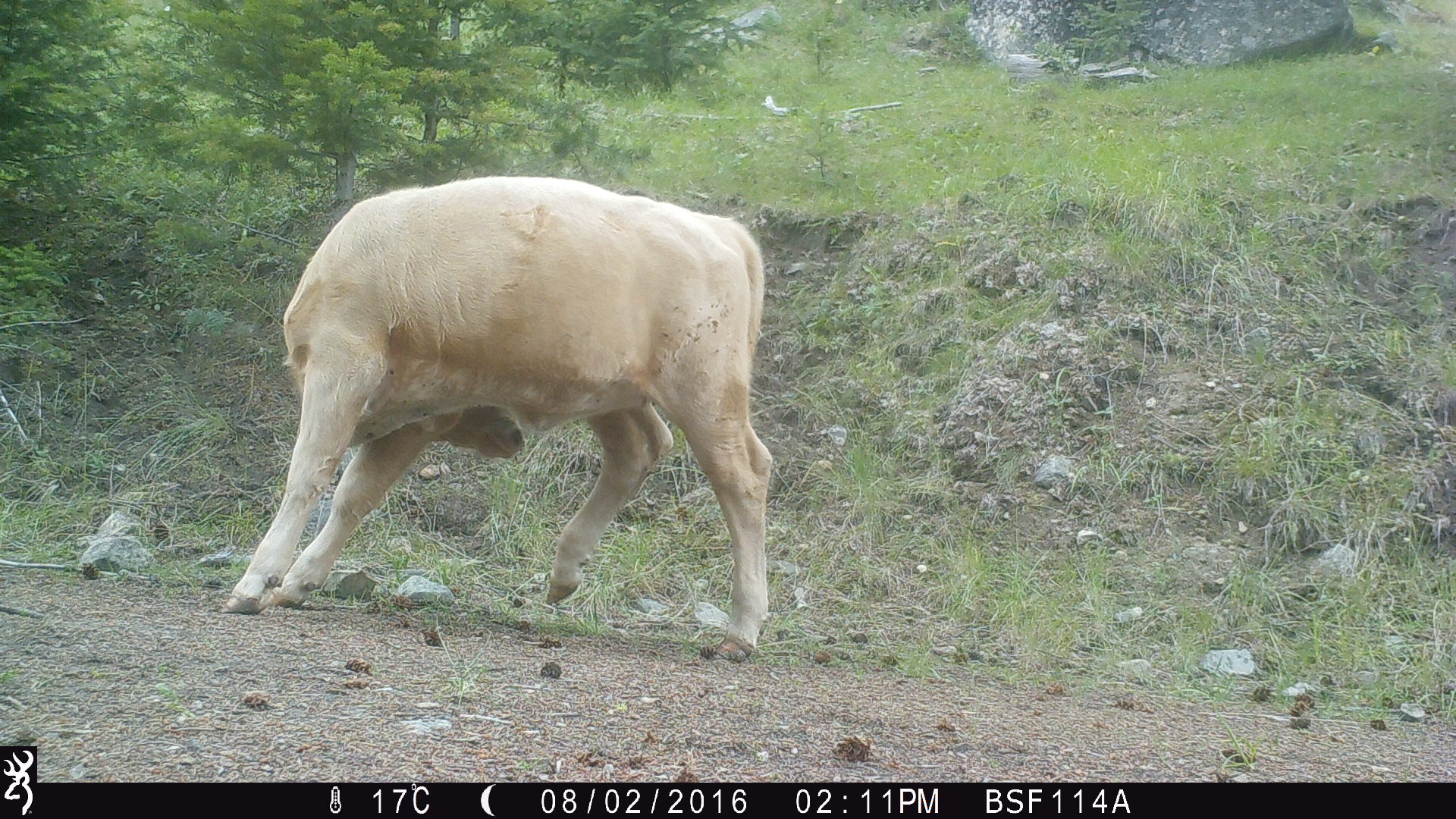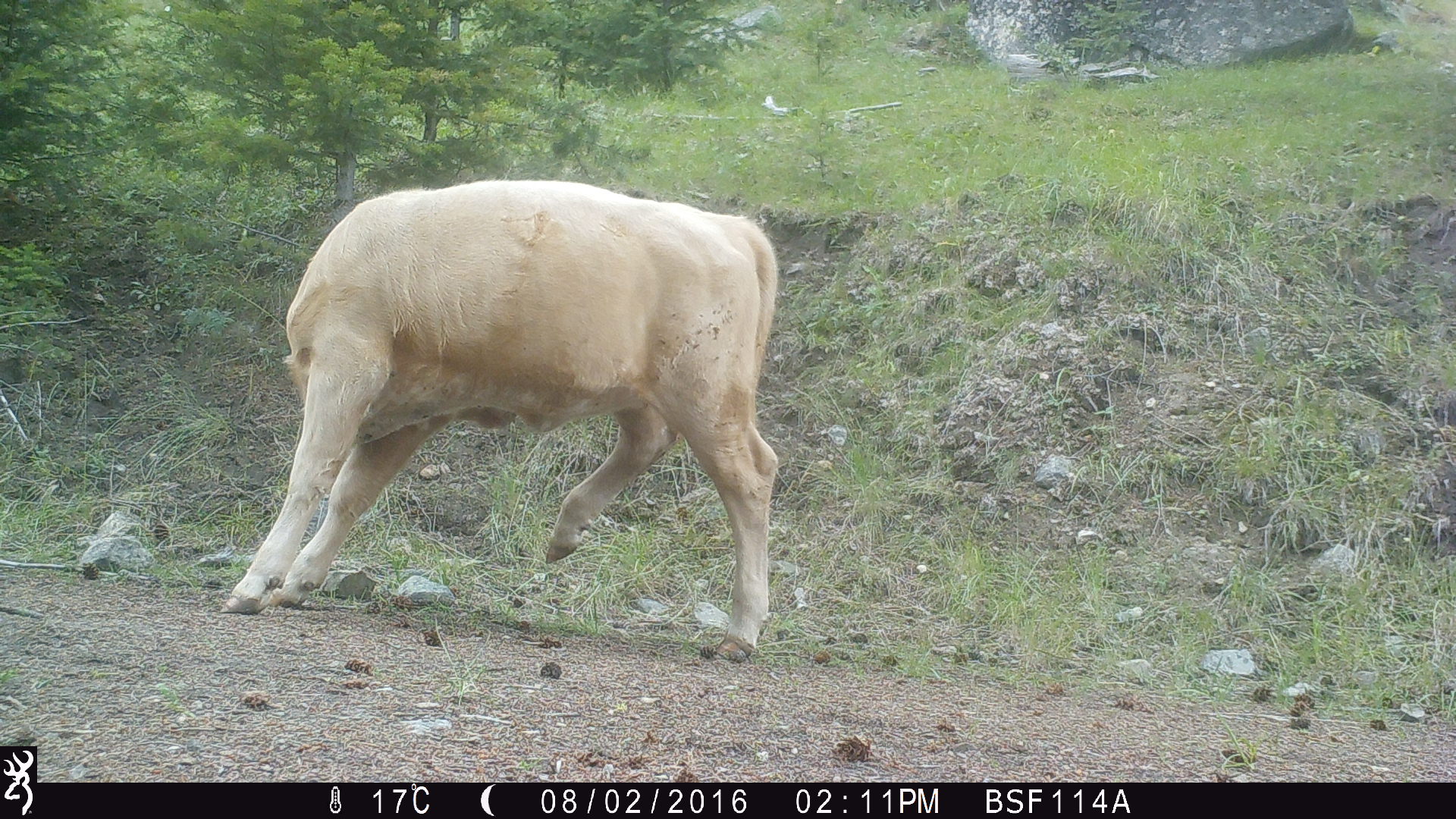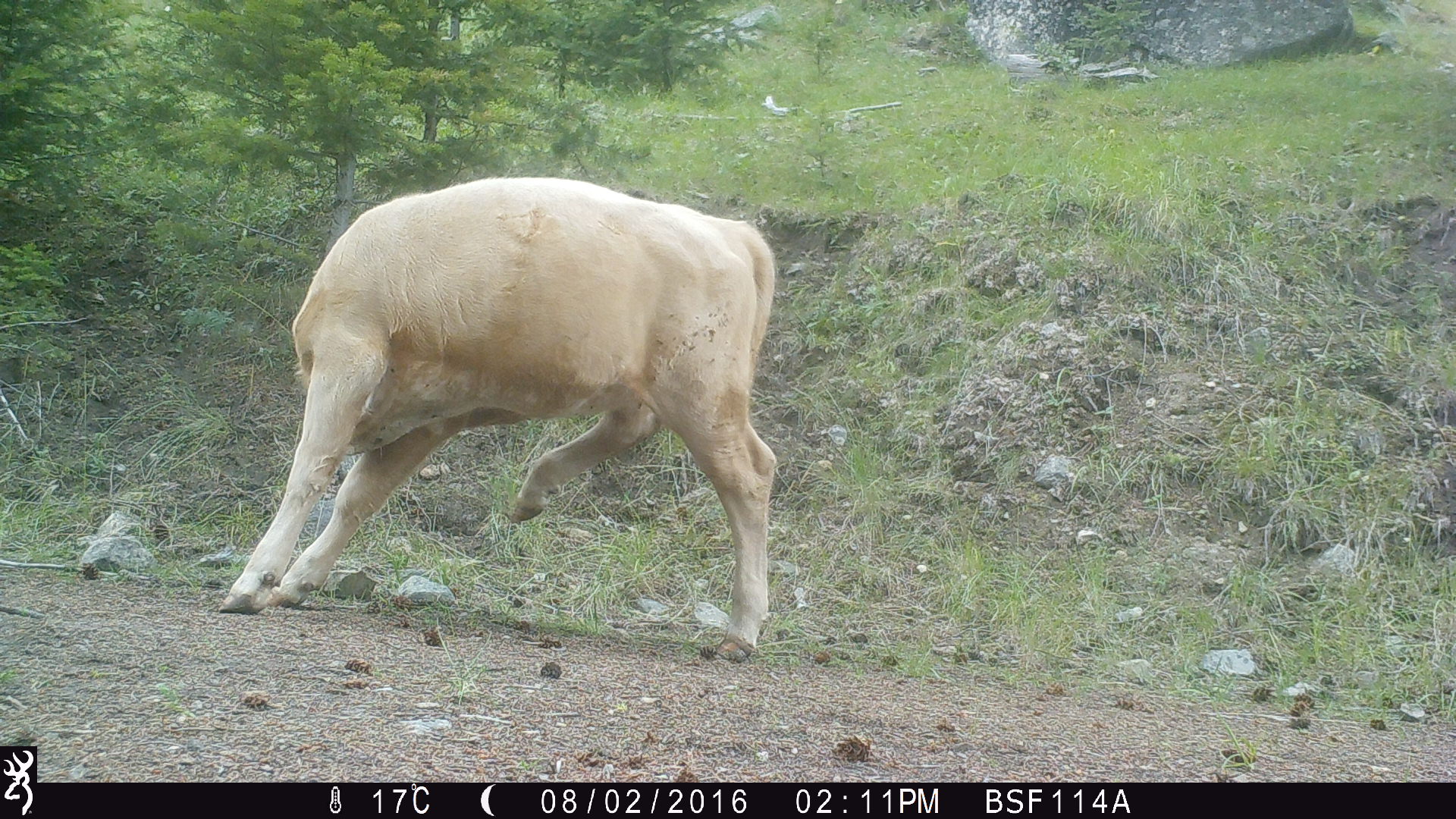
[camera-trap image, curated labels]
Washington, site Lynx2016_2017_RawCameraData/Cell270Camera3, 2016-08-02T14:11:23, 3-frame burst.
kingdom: Animalia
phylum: Chordata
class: Mammalia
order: Artiodactyla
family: Bovidae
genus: Bos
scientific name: Bos taurus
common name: domestic cattle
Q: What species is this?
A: Domestic cattle (Bos taurus).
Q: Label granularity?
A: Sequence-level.